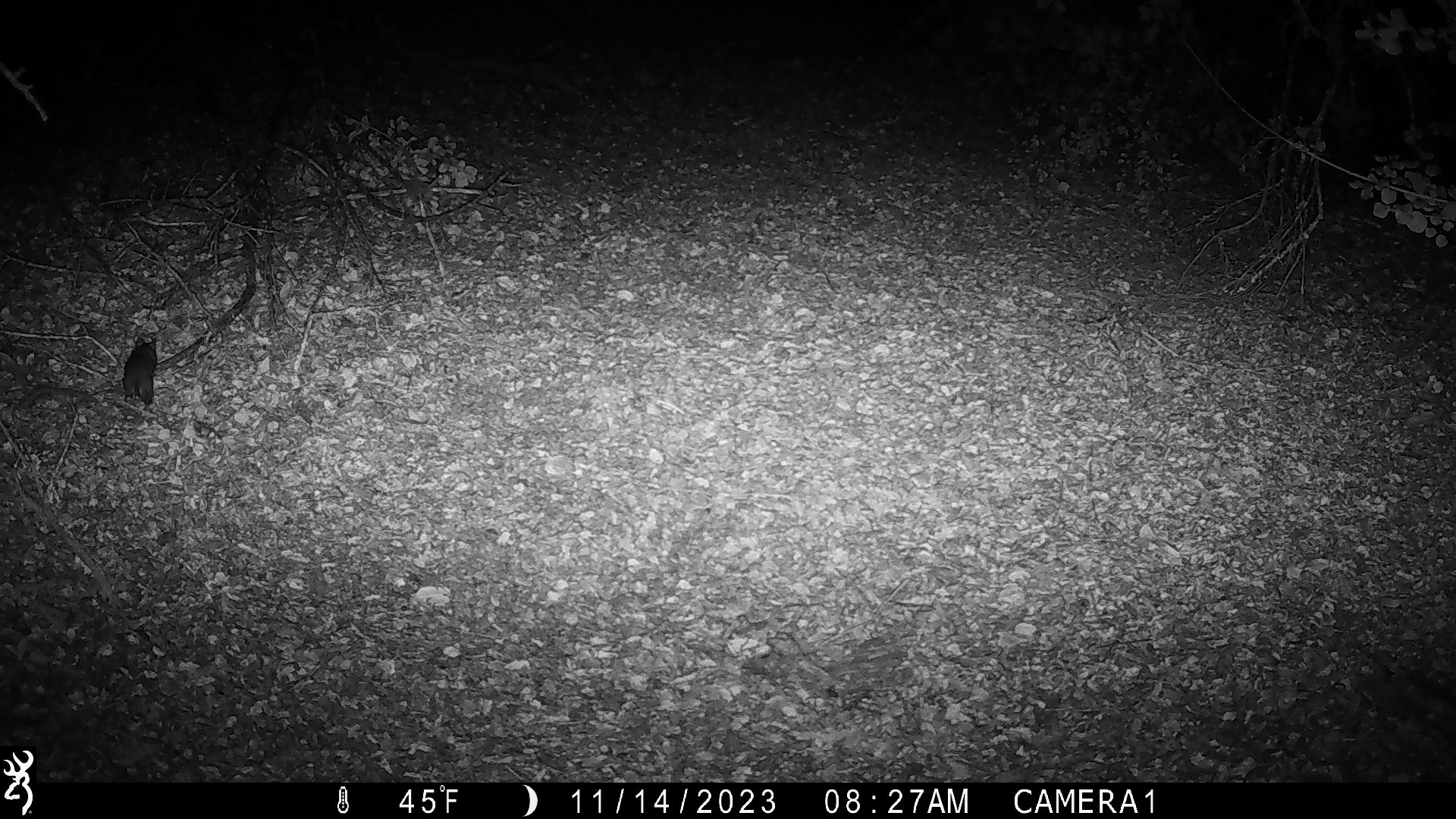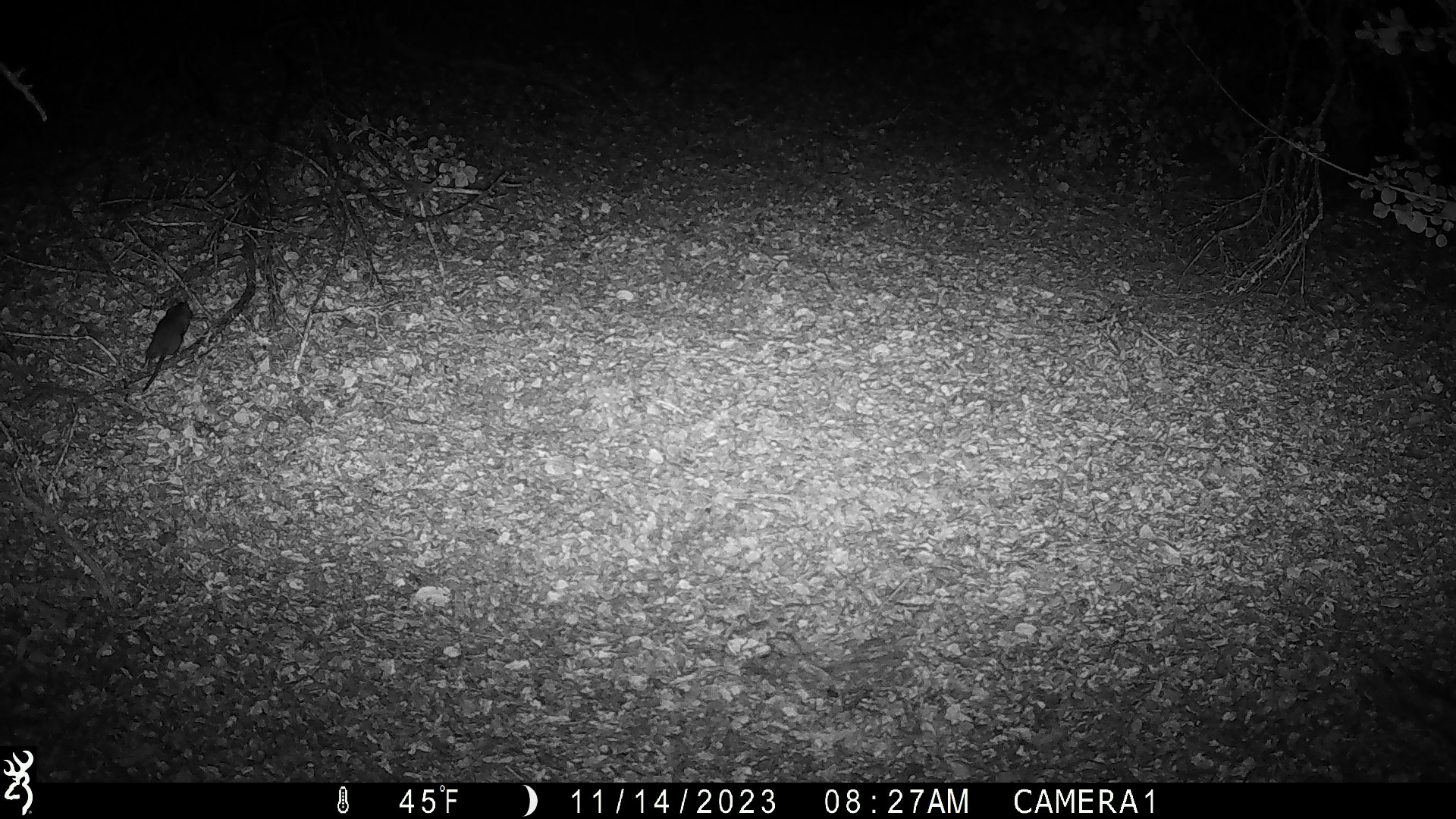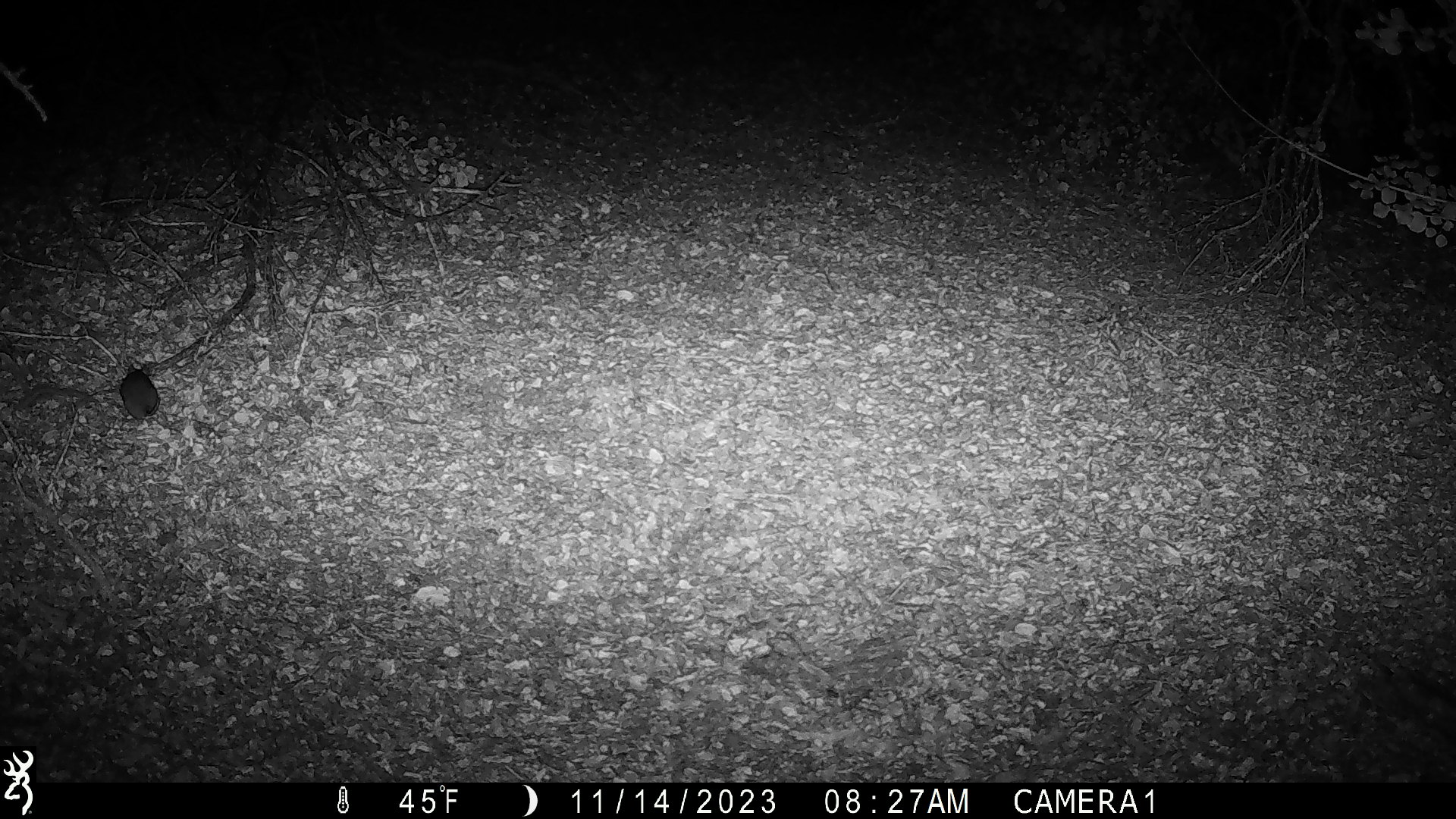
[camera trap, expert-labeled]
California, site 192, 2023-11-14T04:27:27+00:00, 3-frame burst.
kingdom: Animalia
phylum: Chordata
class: Mammalia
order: Rodentia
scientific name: Rodentia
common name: mouse or rat